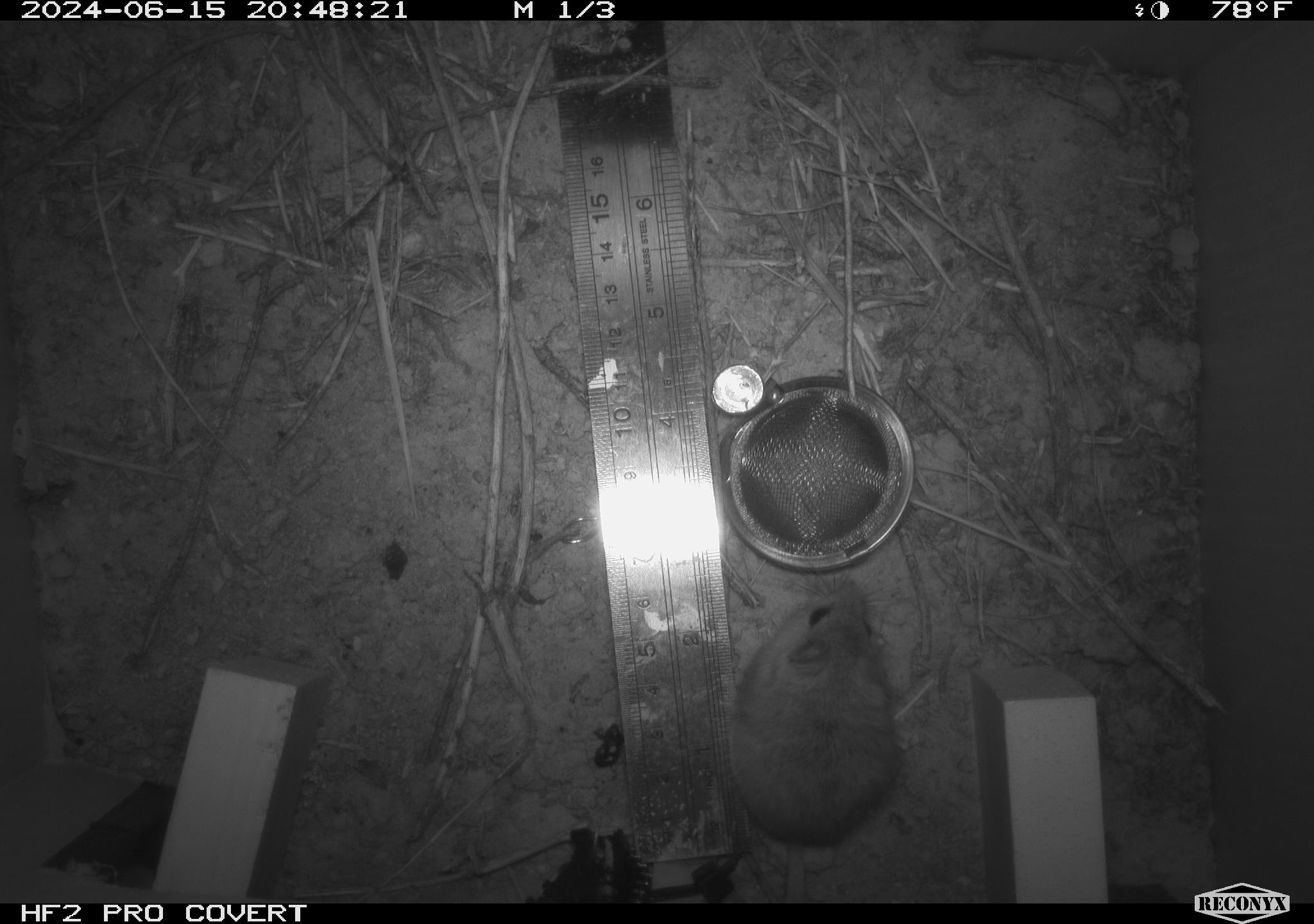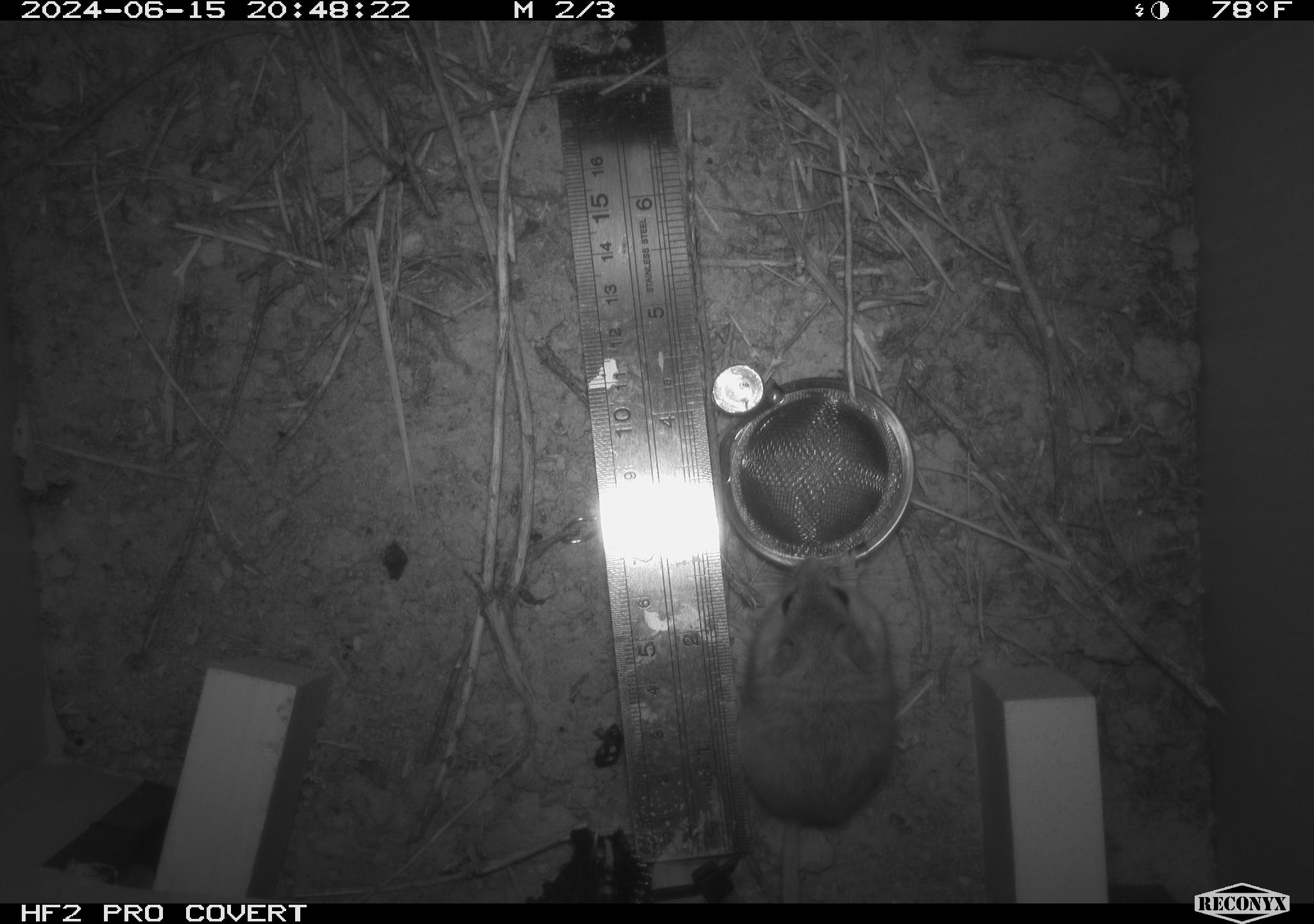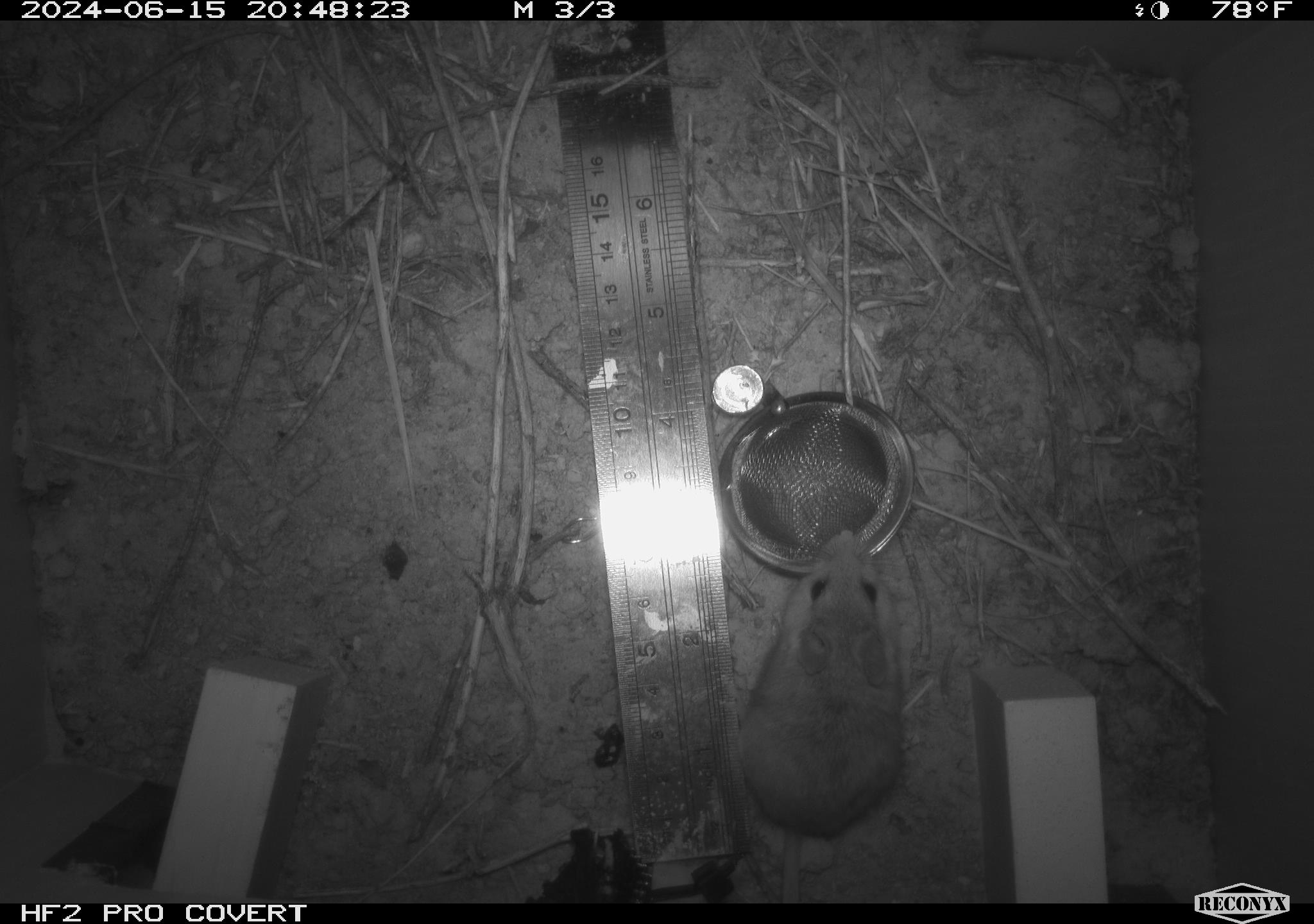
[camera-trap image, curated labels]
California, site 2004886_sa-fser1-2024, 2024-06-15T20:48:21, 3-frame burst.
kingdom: Animalia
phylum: Chordata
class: Mammalia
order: Rodentia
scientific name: Rodentia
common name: rodent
Rodent (Rodentia).